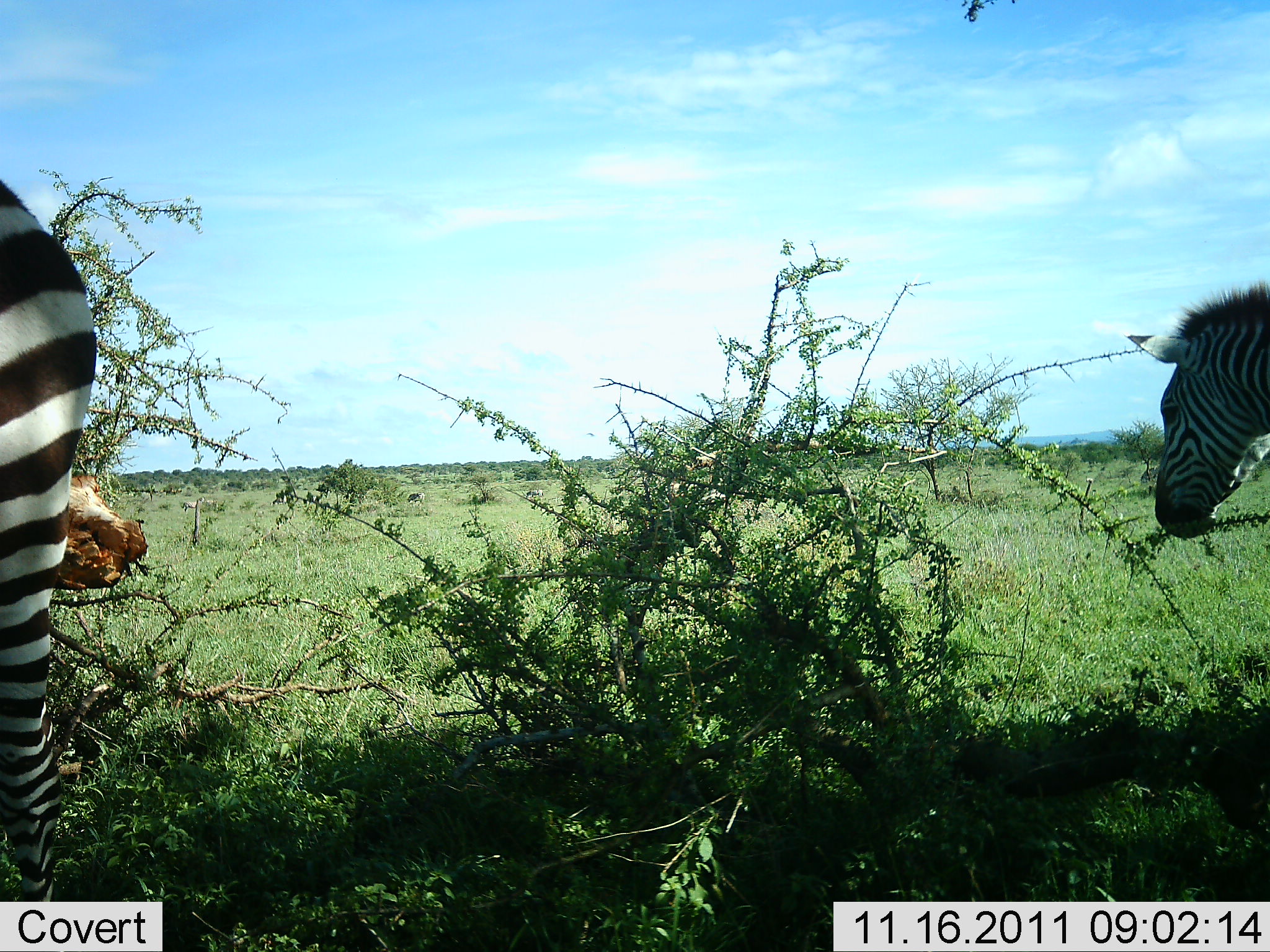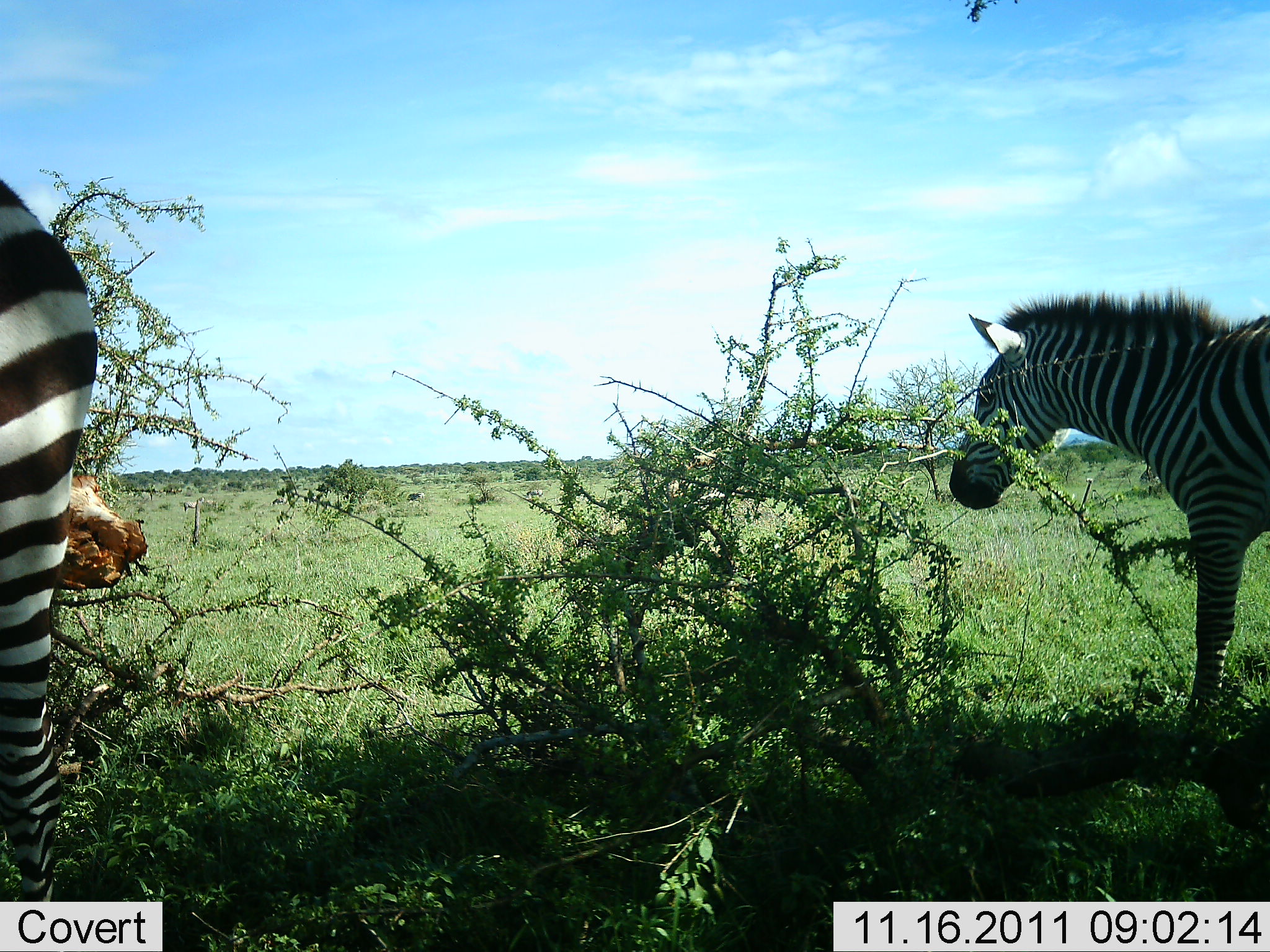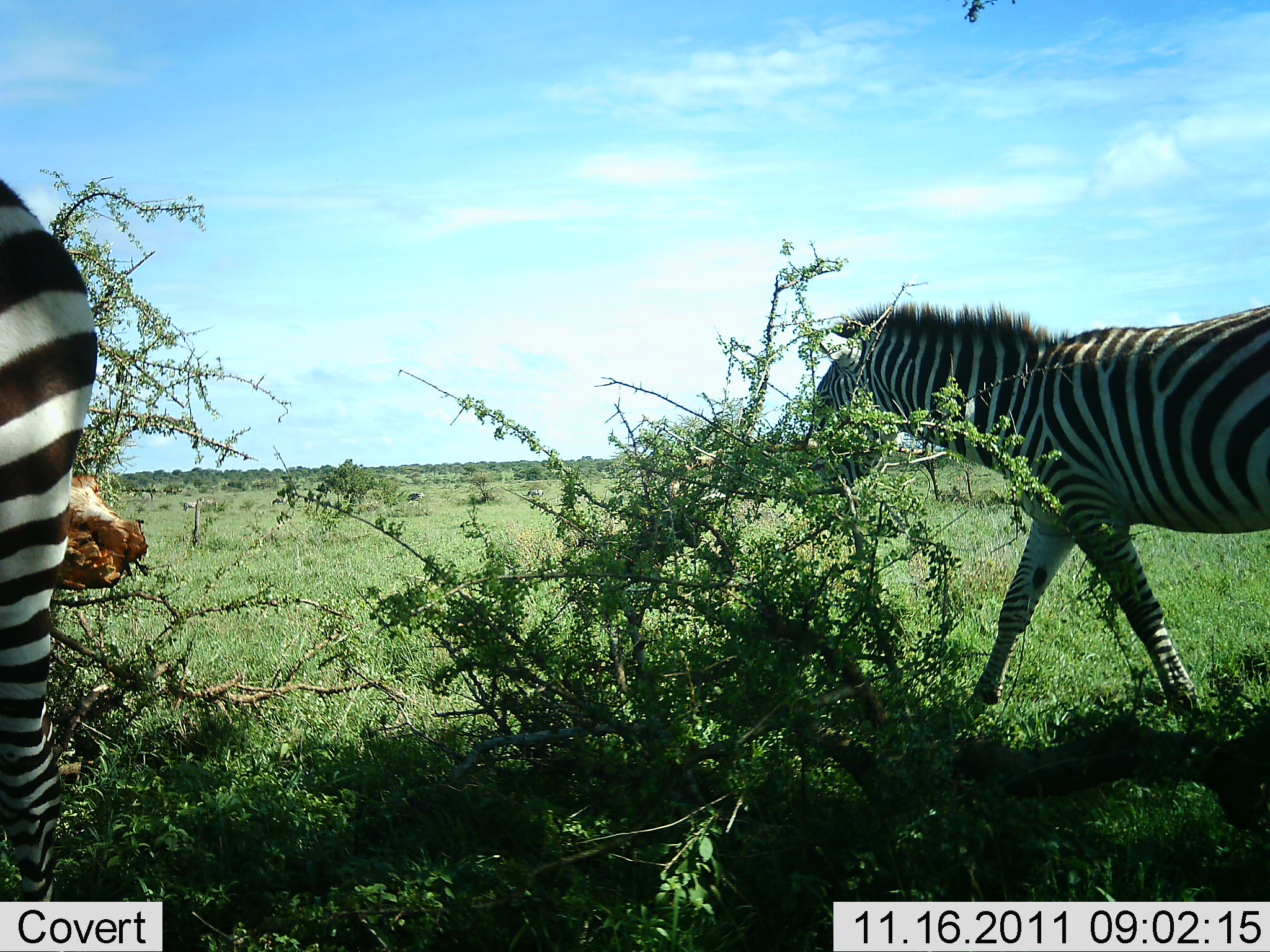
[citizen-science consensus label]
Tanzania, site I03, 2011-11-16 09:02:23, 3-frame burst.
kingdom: Animalia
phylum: Chordata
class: Mammalia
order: Perissodactyla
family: Equidae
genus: Equus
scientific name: Equus quagga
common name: plains zebra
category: zebra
Zebra (plains zebra) (Equus quagga), count 2. Behavior (volunteer vote fractions): standing 58%, resting 0%, moving 100%, interacting 0%. Young present (vote fraction): 0%. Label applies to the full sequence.